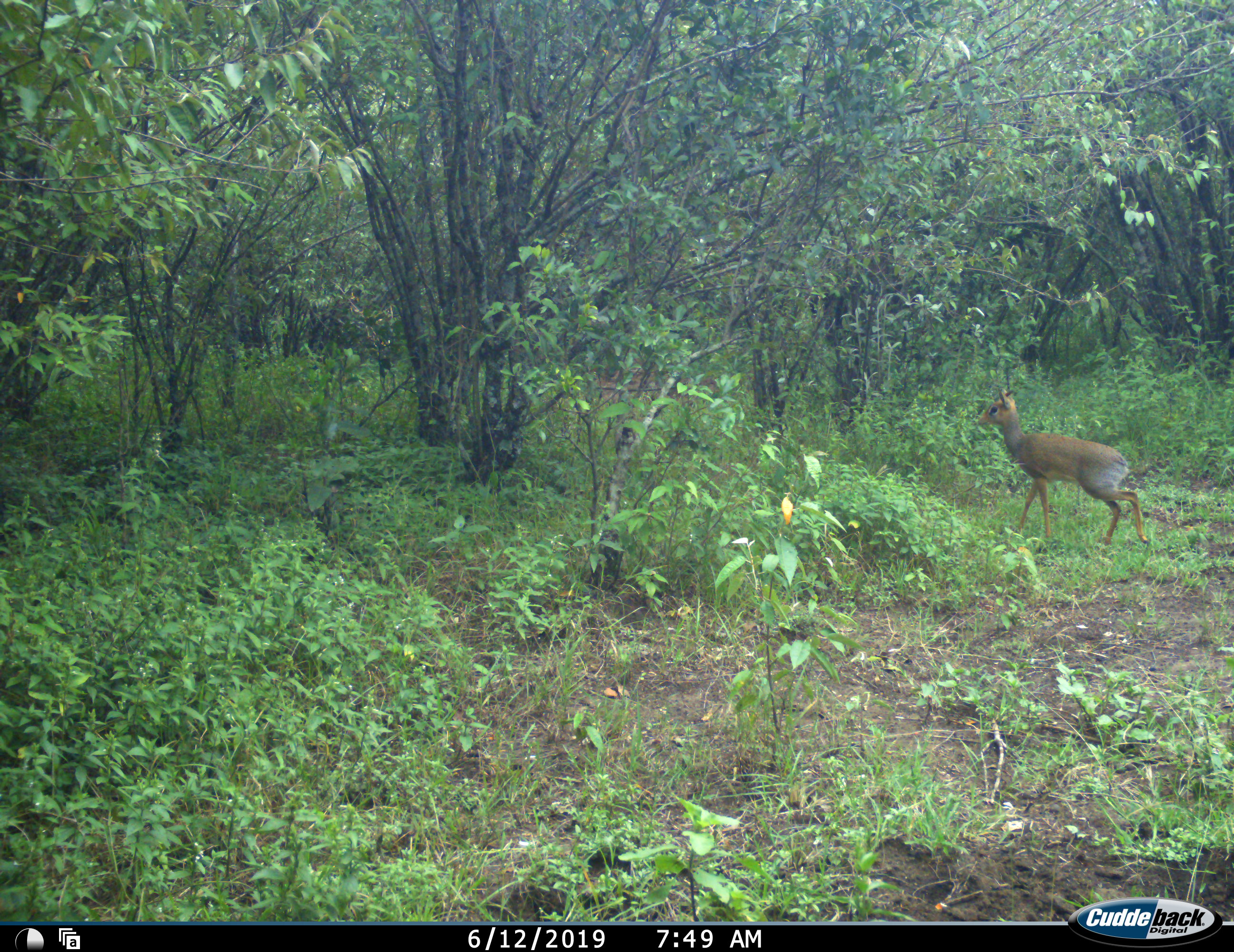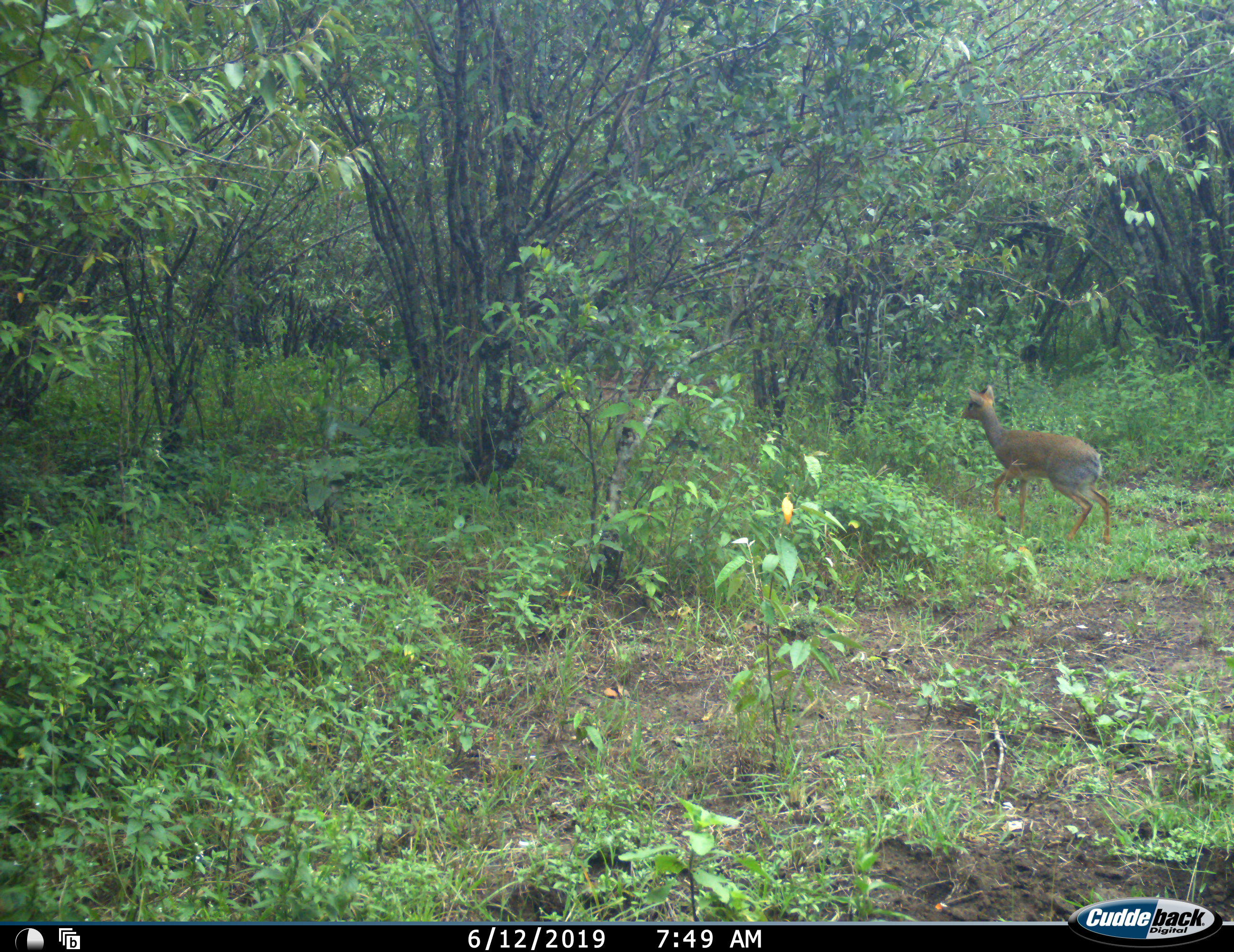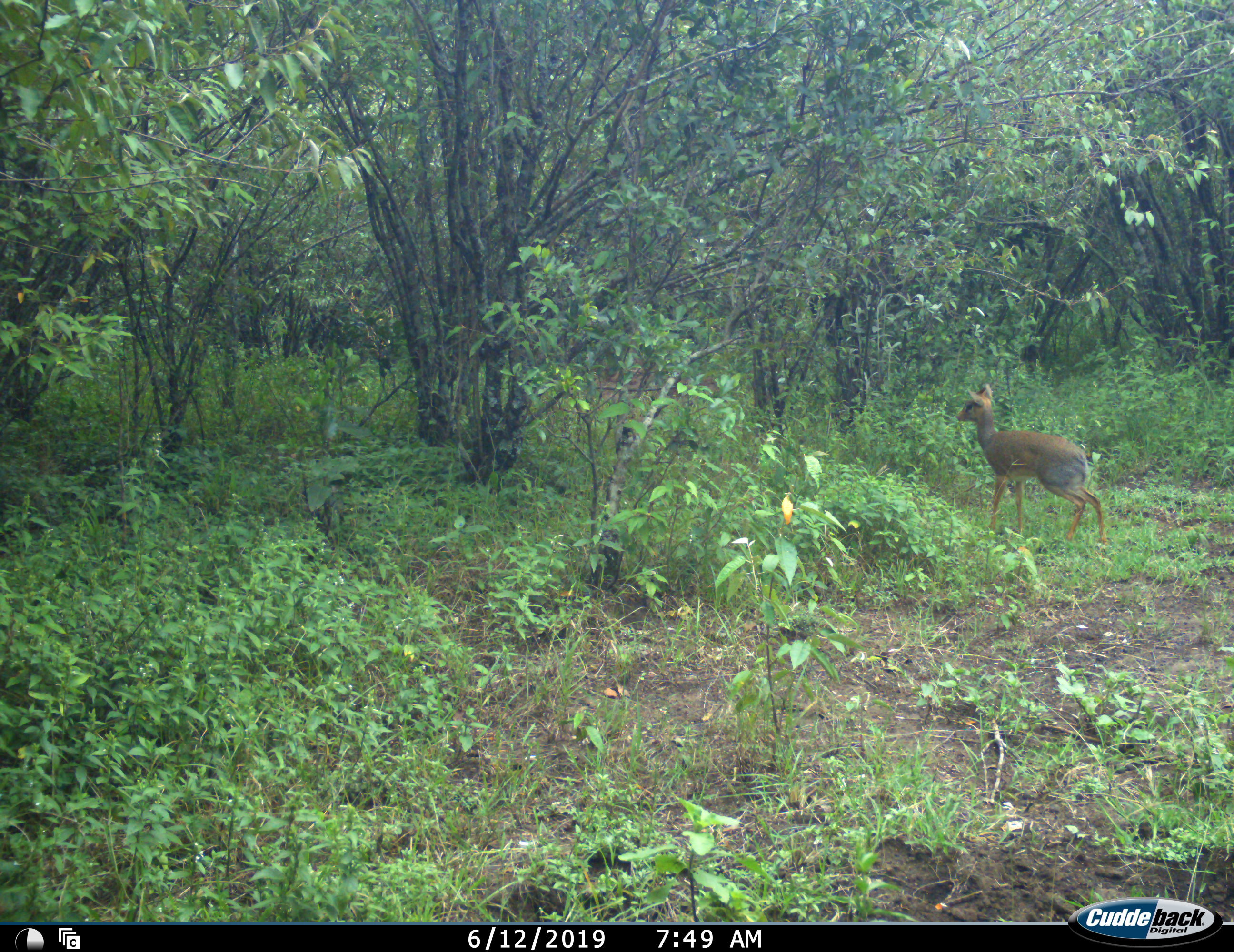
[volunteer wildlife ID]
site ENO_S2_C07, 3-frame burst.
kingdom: Animalia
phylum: Chordata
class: Mammalia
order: Artiodactyla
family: Bovidae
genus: Madoqua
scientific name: Madoqua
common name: dik-dik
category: dikdik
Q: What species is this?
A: Dikdik (dik-dik) (Madoqua).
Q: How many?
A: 1.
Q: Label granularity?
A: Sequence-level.